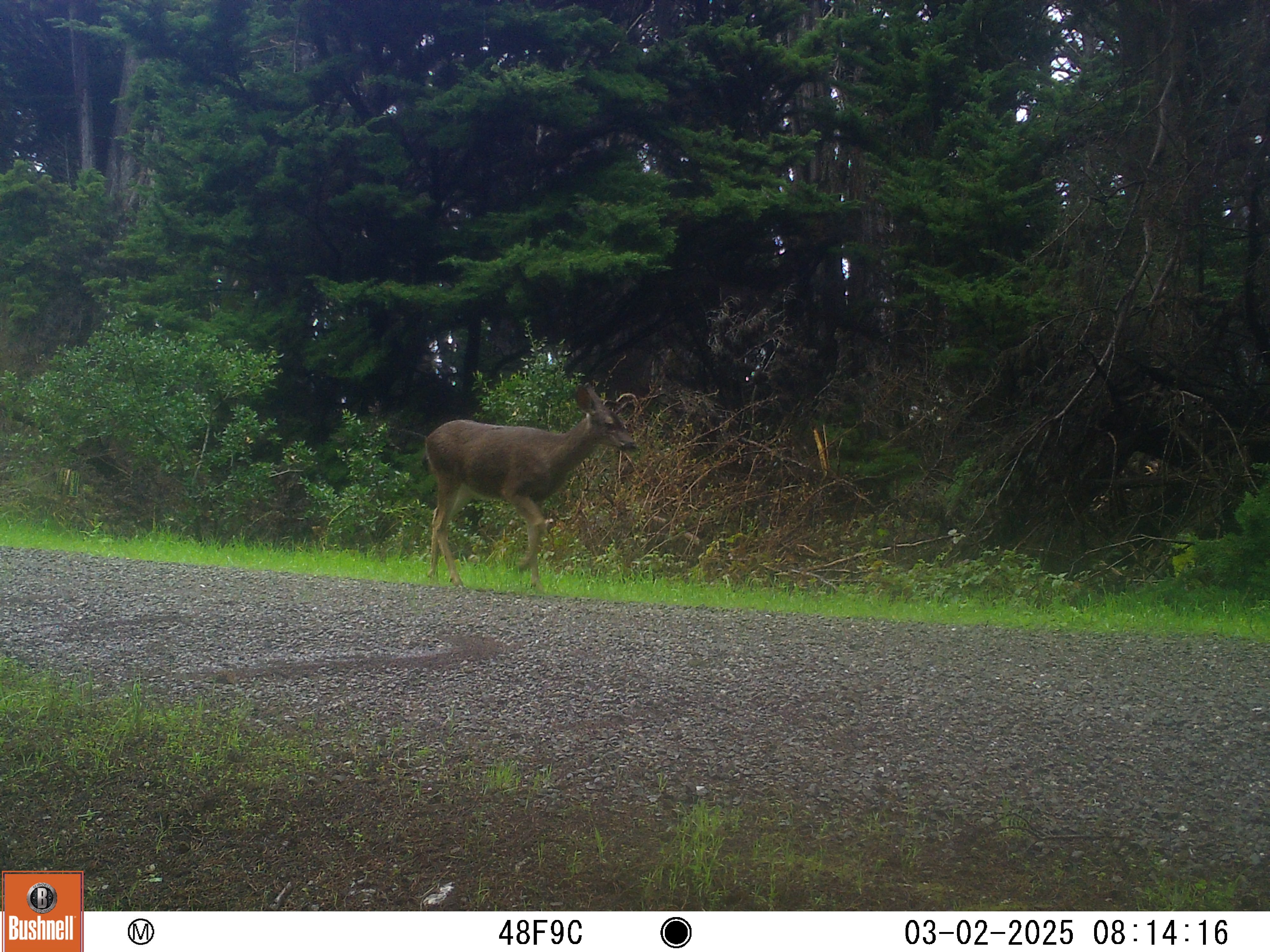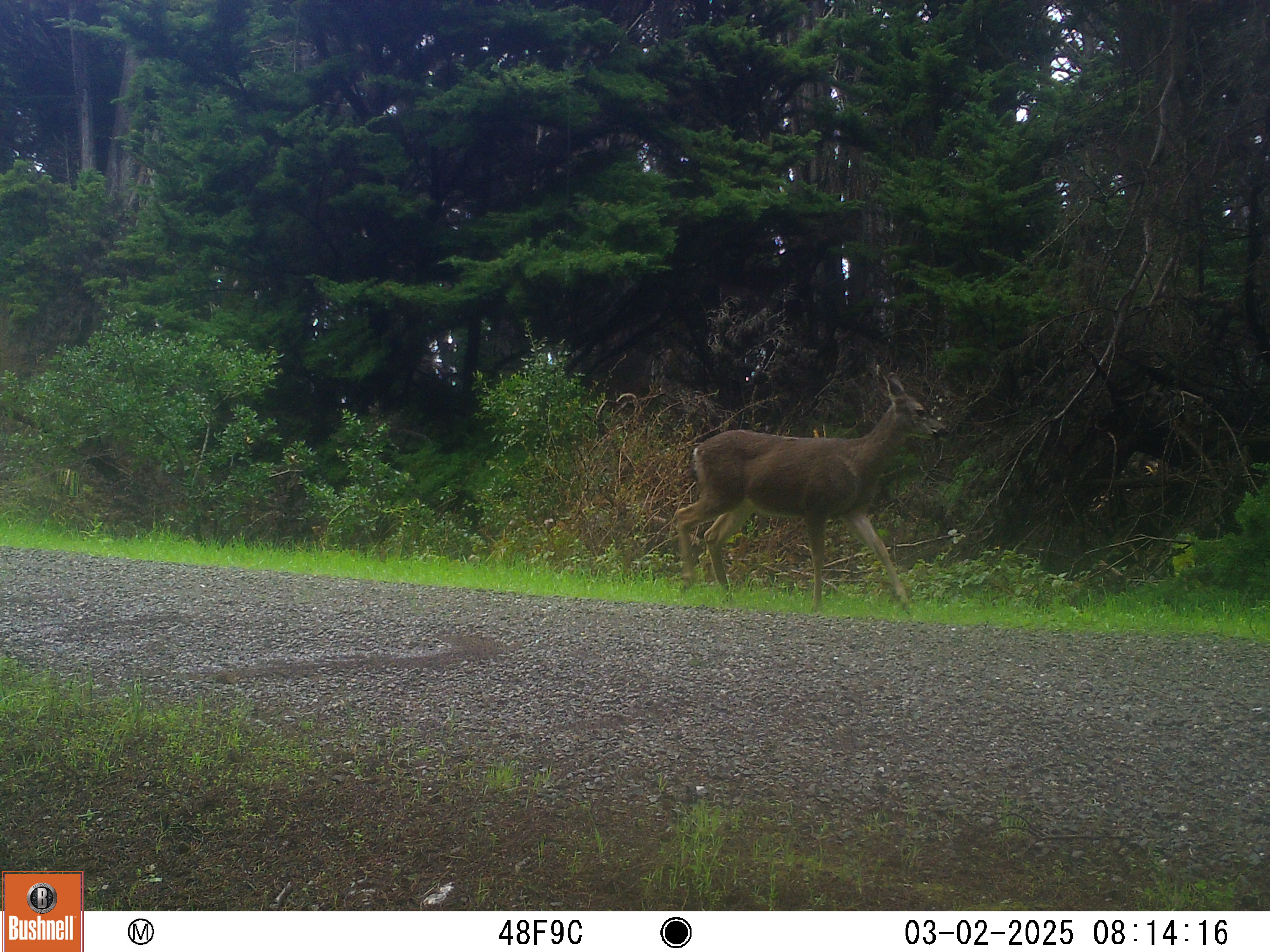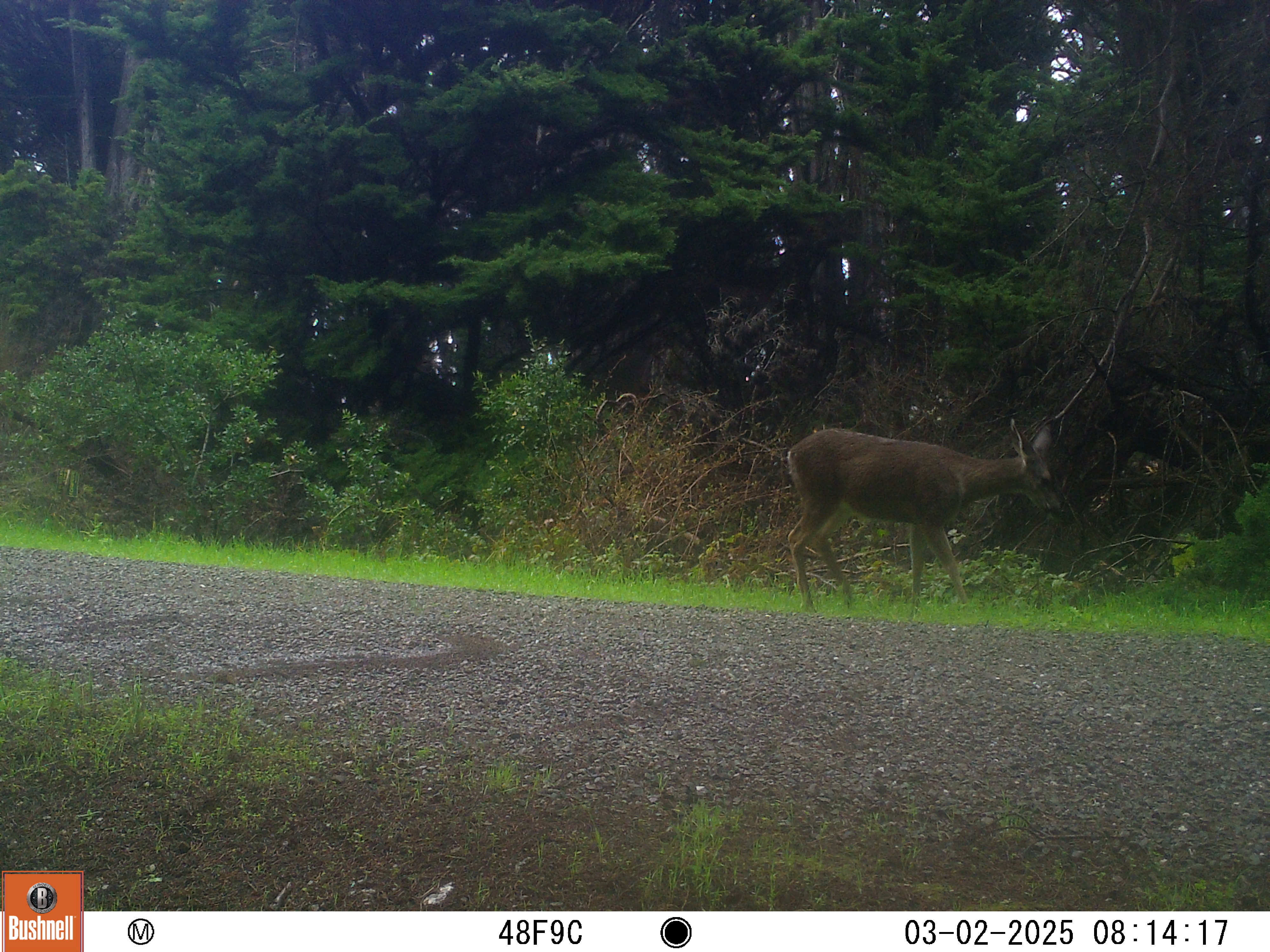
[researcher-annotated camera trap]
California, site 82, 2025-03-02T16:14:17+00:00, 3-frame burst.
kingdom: Animalia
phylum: Chordata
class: Mammalia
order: Artiodactyla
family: Cervidae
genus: Odocoileus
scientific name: Odocoileus hemionus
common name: mule deer